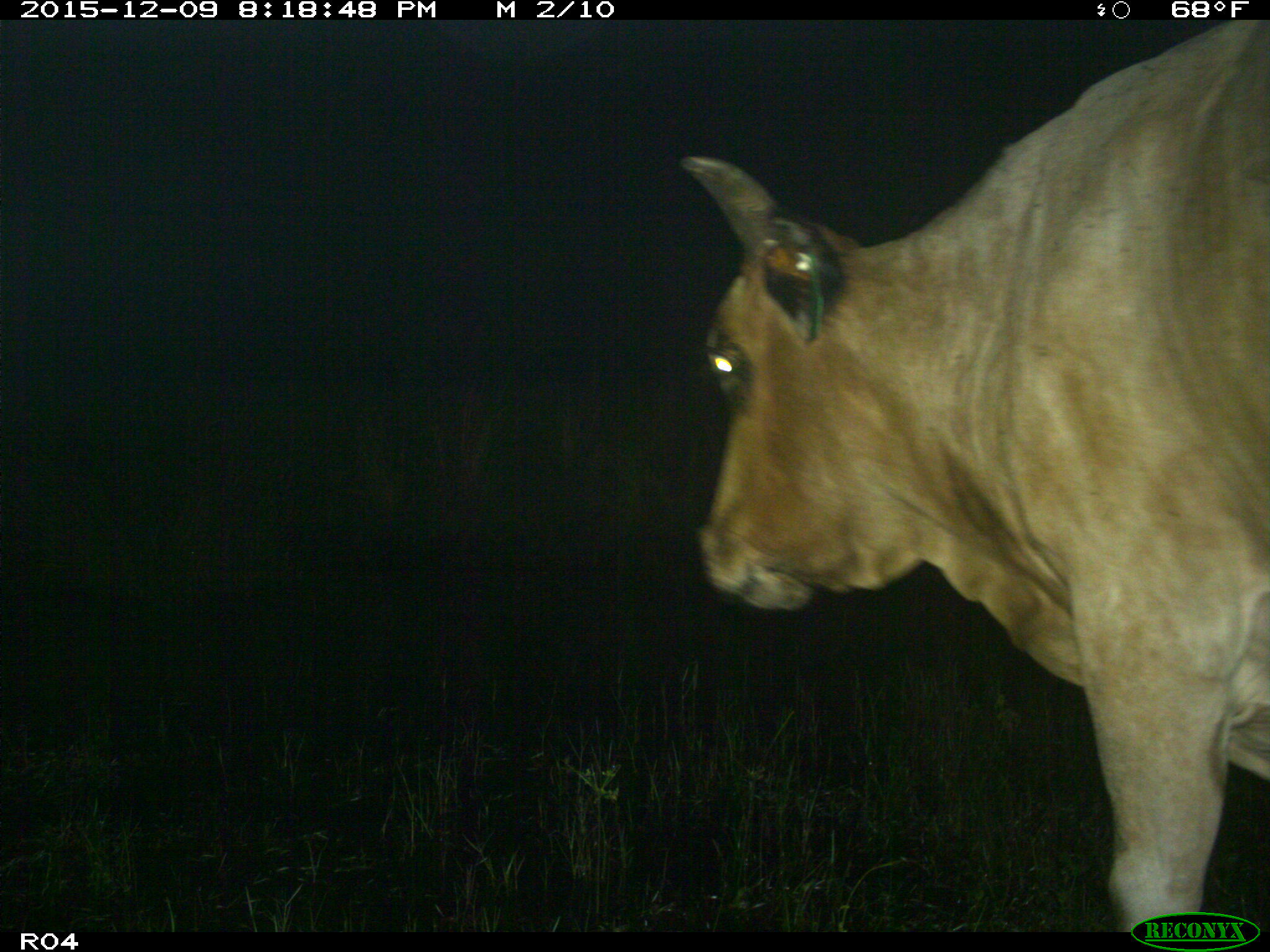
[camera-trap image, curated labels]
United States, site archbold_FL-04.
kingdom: Animalia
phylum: Chordata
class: Mammalia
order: Artiodactyla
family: Bovidae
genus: Bos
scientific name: Bos taurus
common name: domestic cow